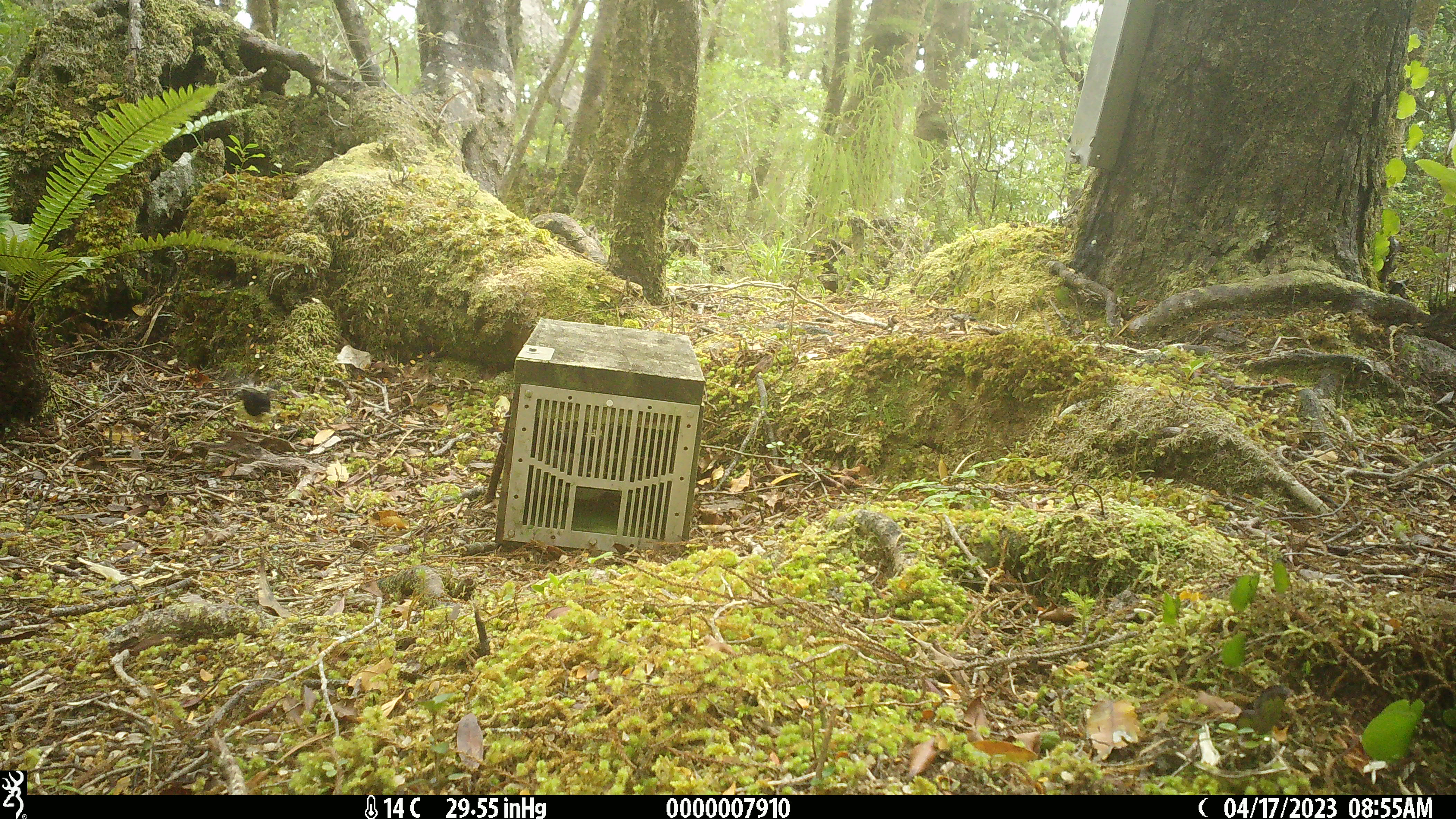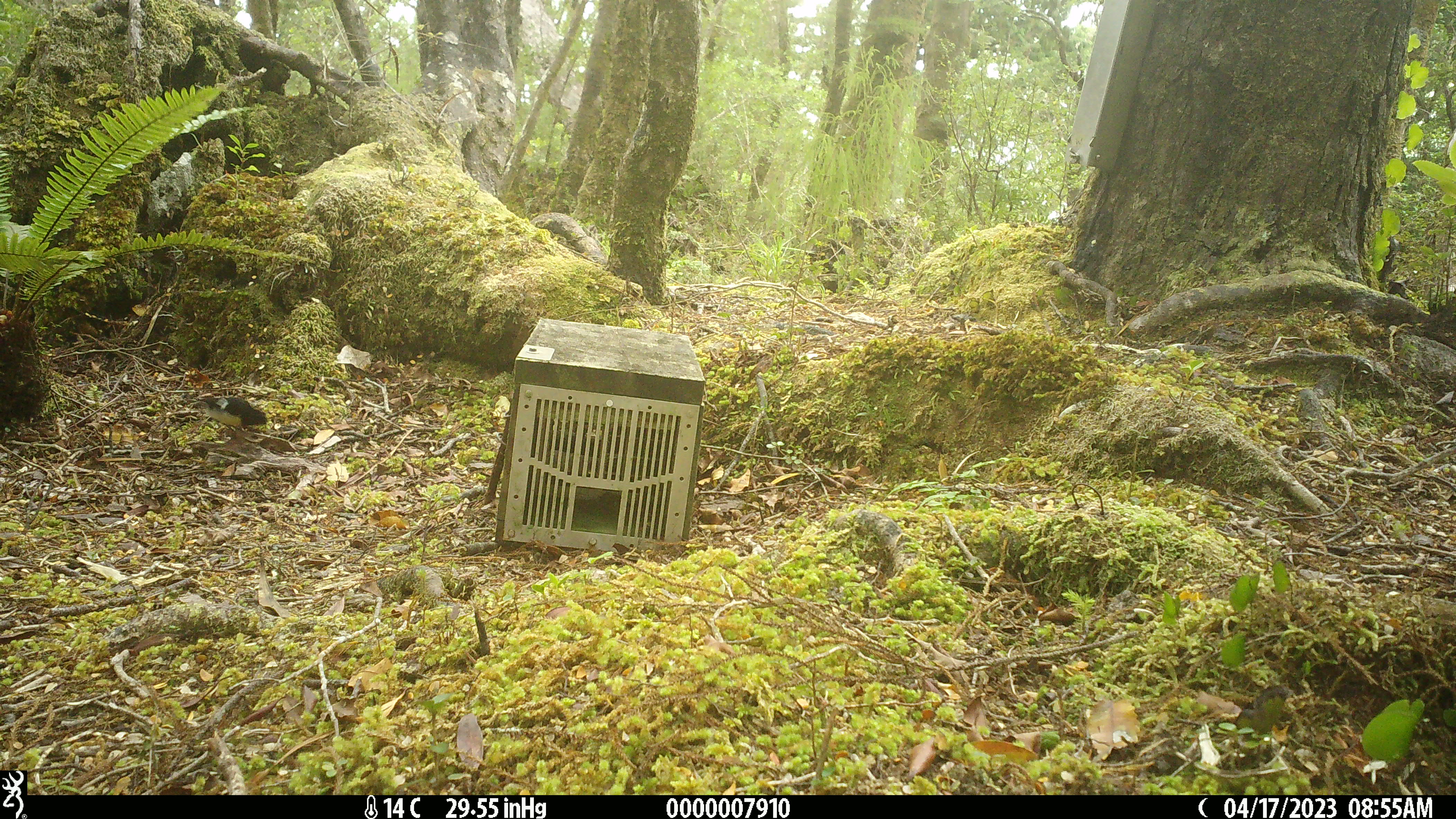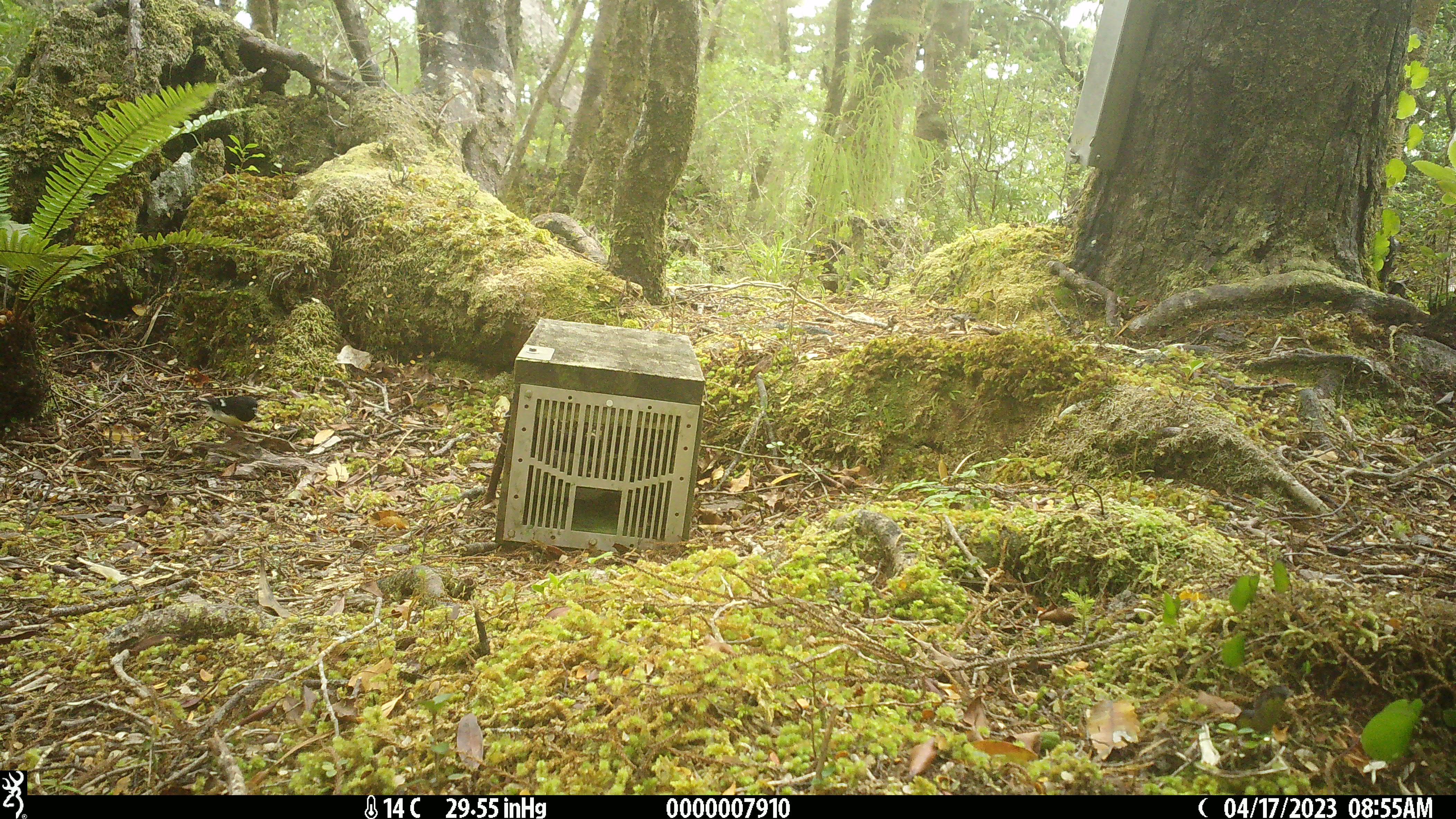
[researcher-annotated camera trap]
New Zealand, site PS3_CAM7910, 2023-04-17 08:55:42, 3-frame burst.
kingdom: Animalia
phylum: Chordata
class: Aves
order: Passeriformes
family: Petroicidae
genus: Petroica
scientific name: Petroica macrocephala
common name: tomtit